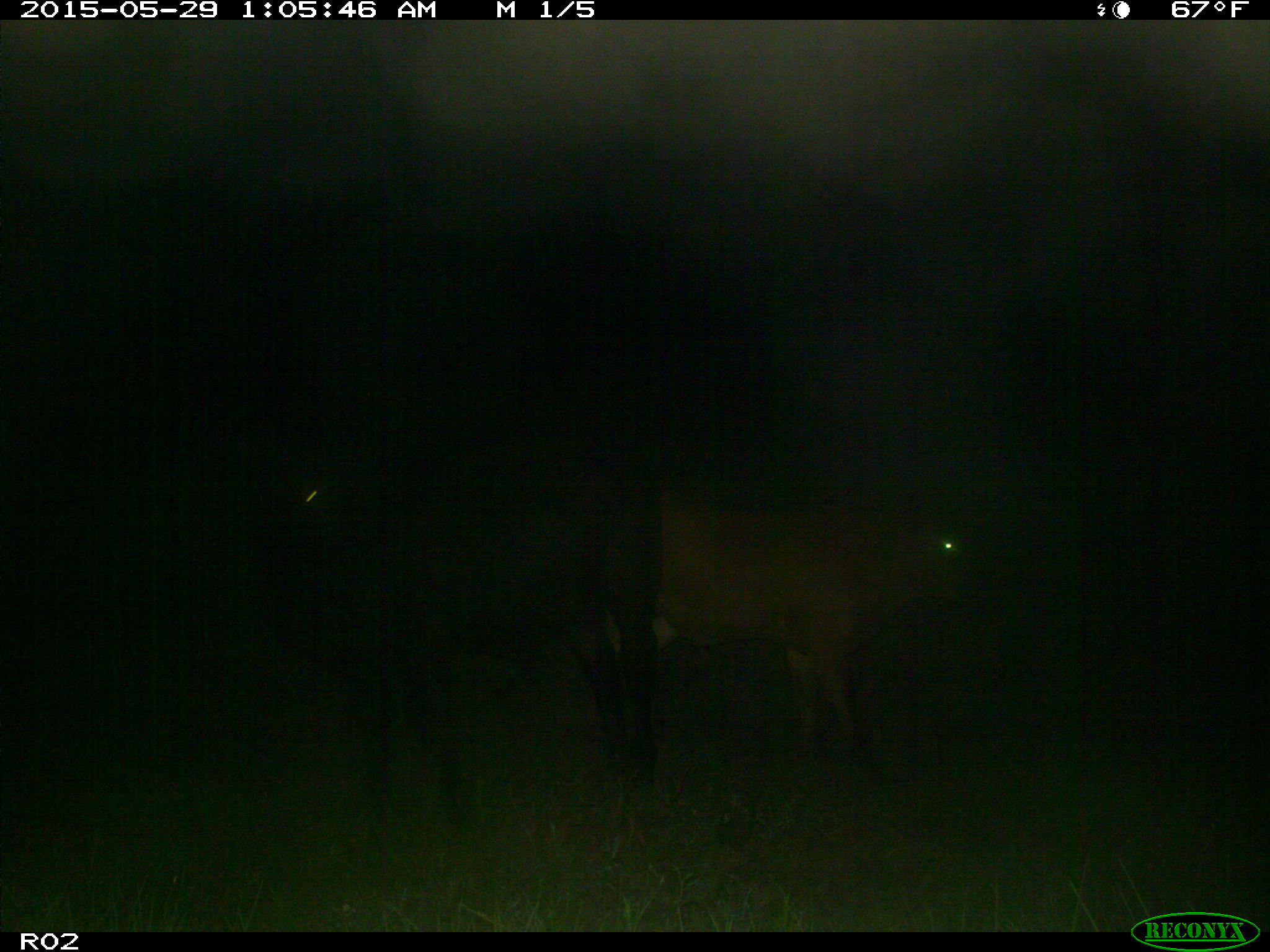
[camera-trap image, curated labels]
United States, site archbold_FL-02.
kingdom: Animalia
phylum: Chordata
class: Mammalia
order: Artiodactyla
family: Bovidae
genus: Bos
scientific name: Bos taurus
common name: domestic cow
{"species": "Bos taurus (domestic cow)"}